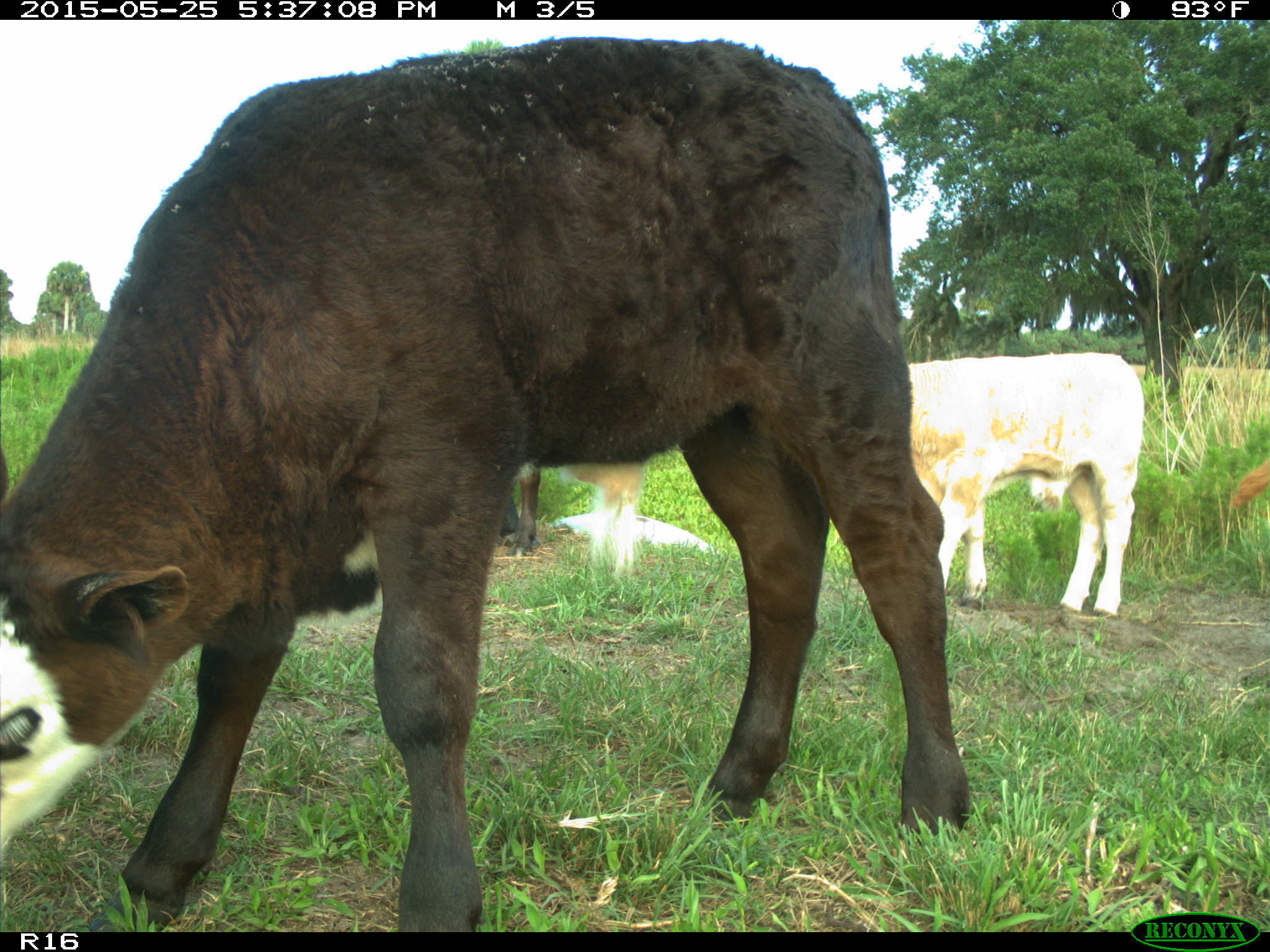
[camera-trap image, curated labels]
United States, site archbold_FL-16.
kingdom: Animalia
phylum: Chordata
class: Mammalia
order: Artiodactyla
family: Bovidae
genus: Bos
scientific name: Bos taurus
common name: domestic cow